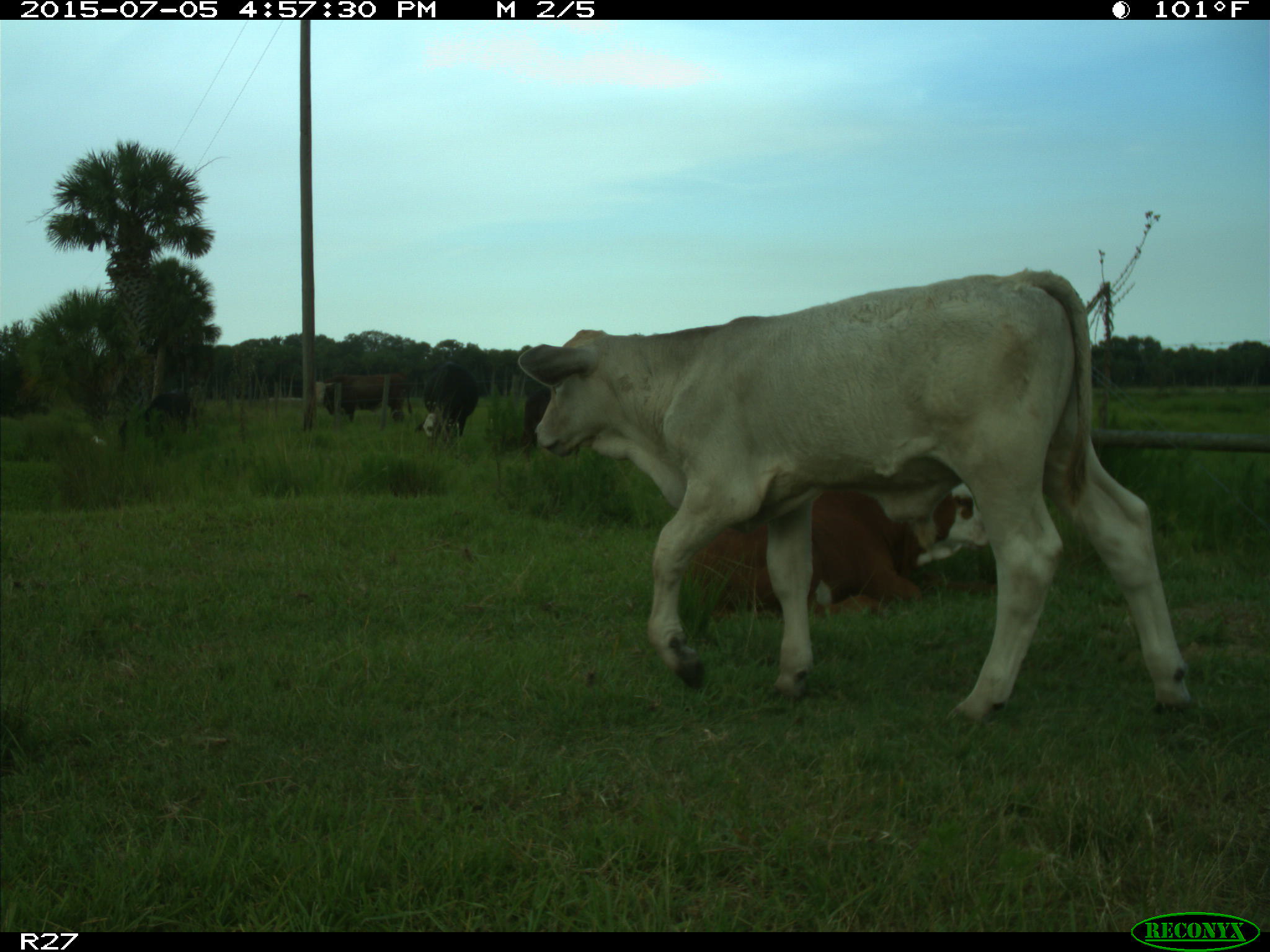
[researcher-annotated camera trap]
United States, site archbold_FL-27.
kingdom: Animalia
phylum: Chordata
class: Mammalia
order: Artiodactyla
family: Bovidae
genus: Bos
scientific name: Bos taurus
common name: domestic cow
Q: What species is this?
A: Bos taurus (domestic cow).